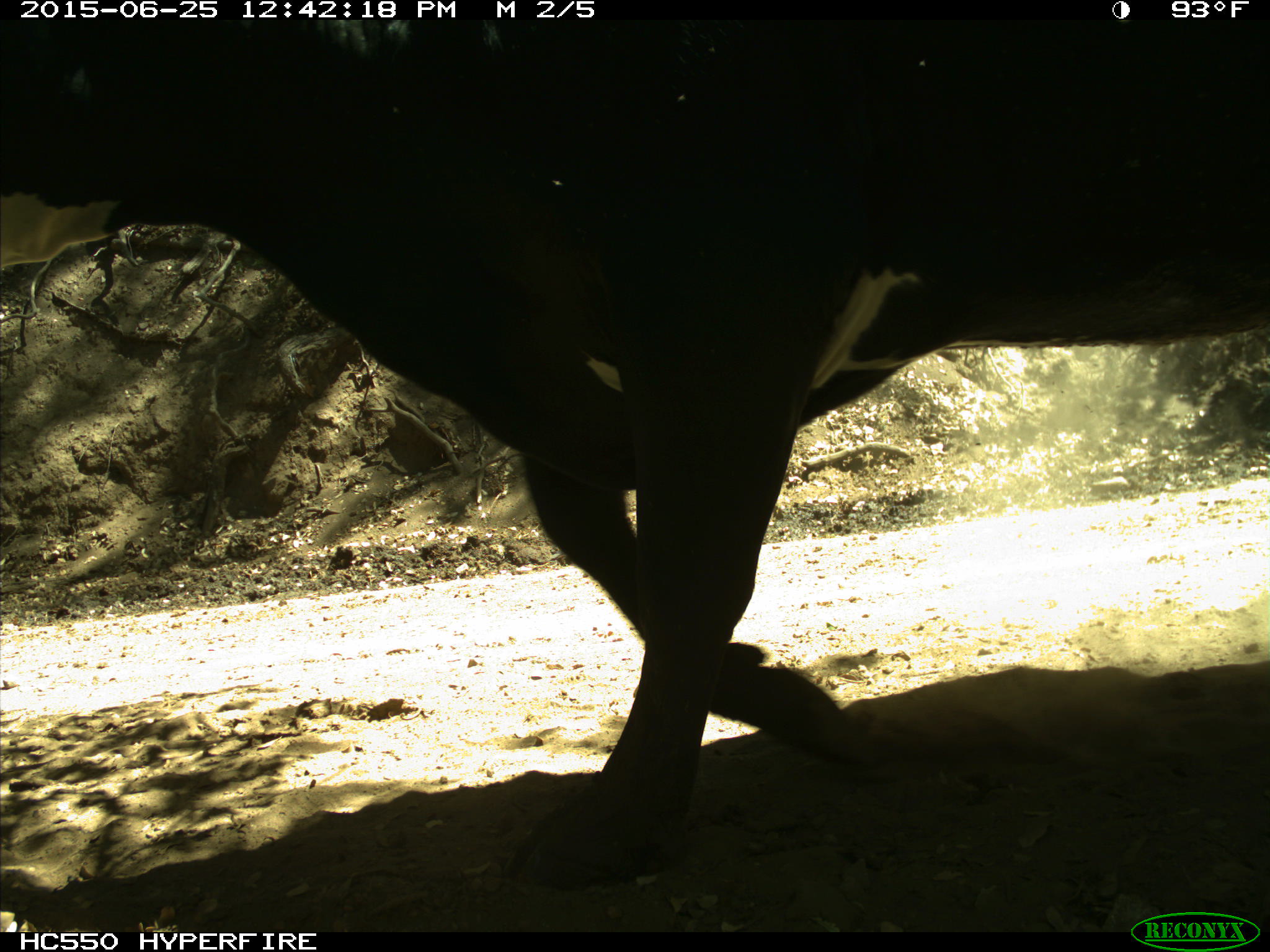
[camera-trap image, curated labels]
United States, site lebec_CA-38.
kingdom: Animalia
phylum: Chordata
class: Mammalia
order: Artiodactyla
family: Bovidae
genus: Bos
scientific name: Bos taurus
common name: domestic cow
Bos taurus (domestic cow).